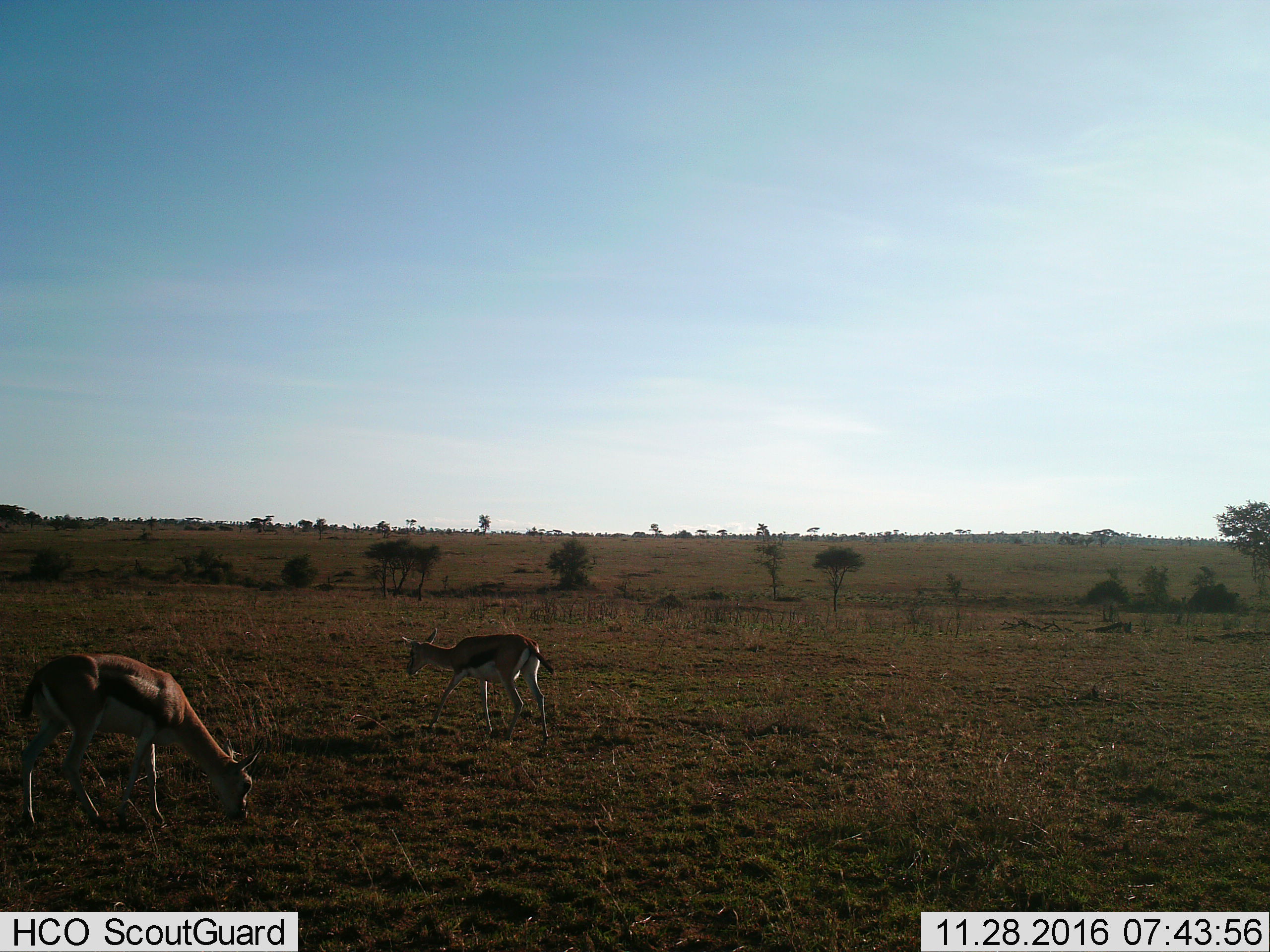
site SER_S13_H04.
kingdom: Animalia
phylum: Chordata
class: Mammalia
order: Artiodactyla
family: Bovidae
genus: Eudorcas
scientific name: Eudorcas thomsonii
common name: thomson's gazelle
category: gazellethomsons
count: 2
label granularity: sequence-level